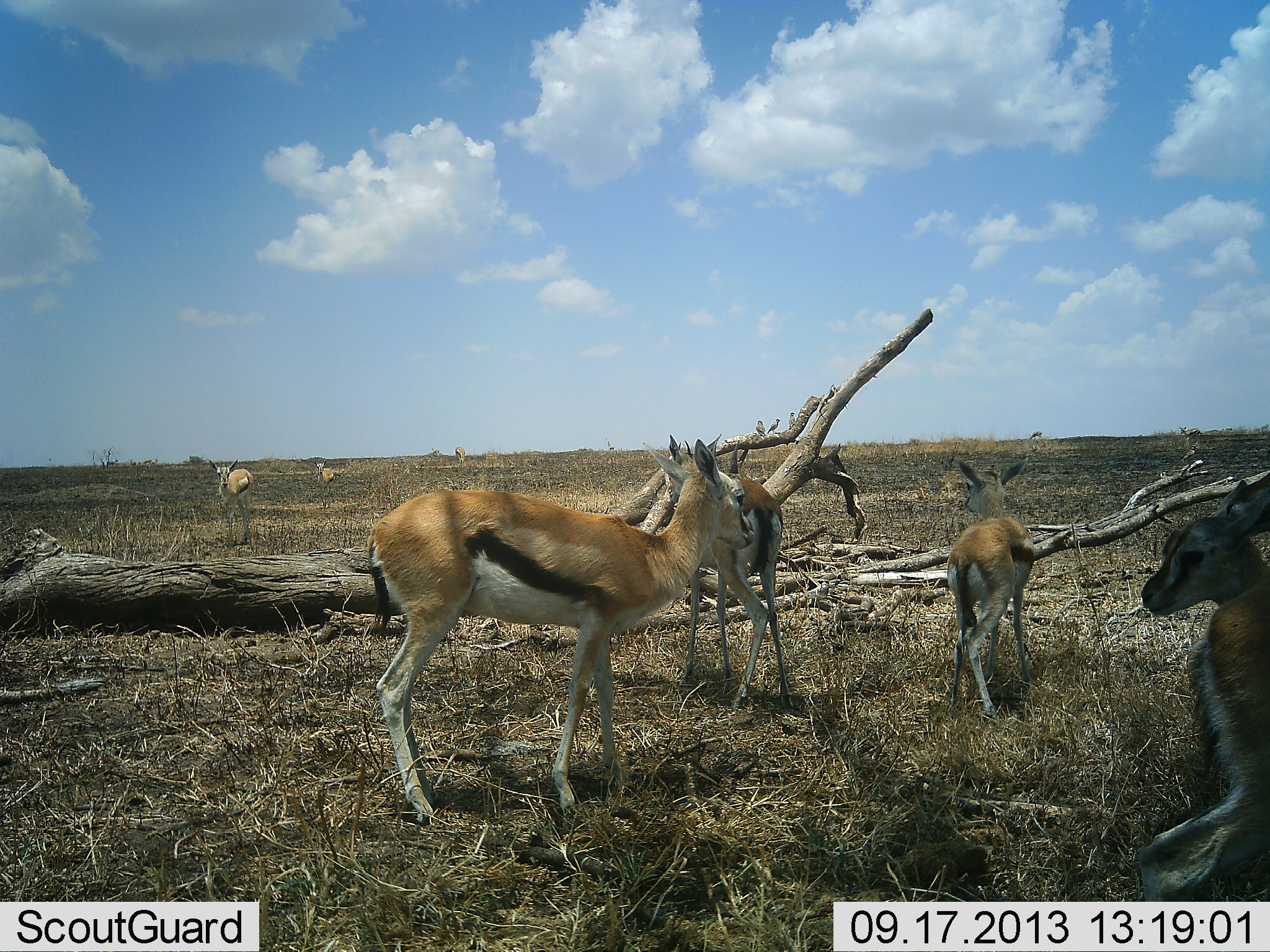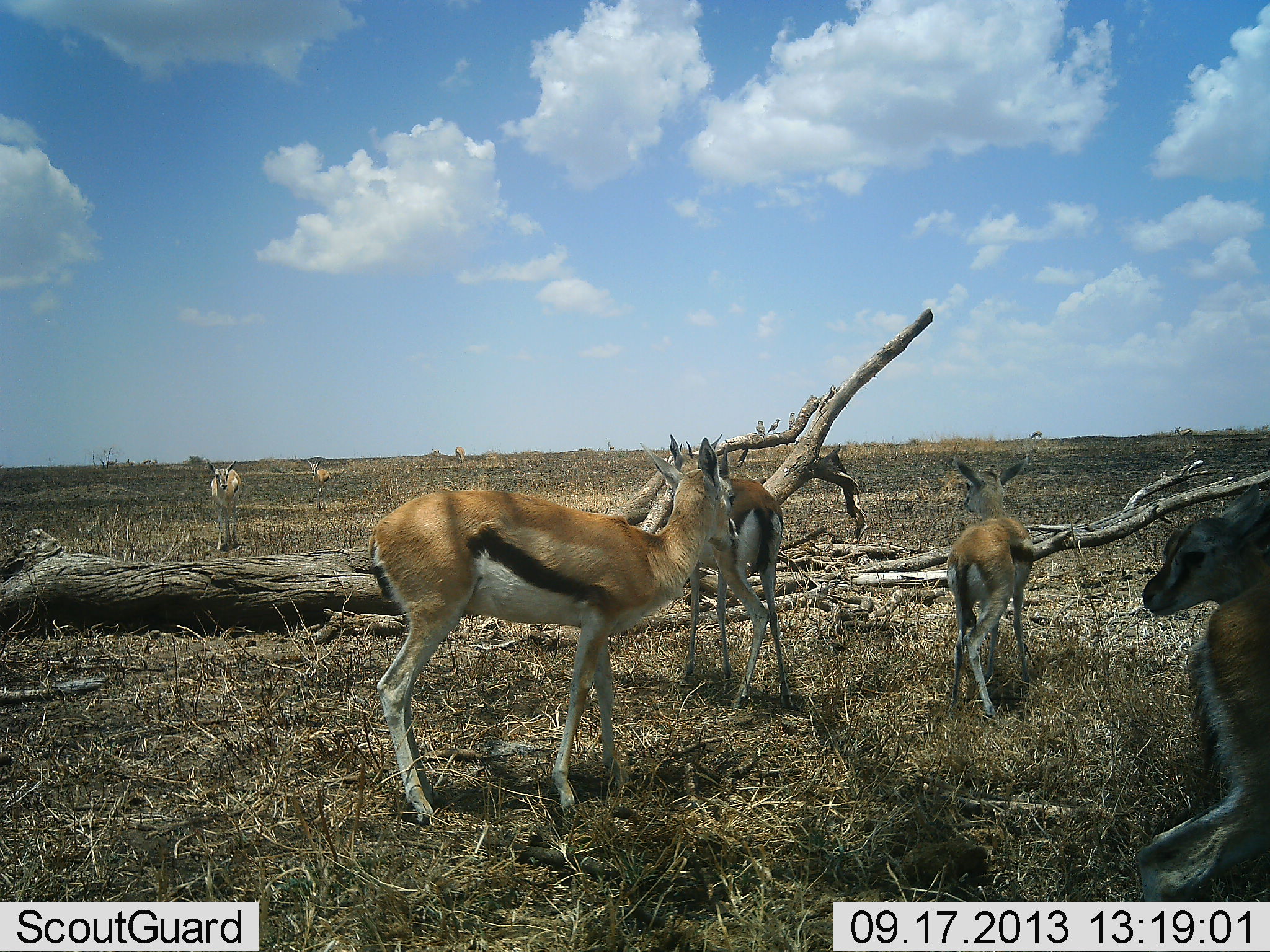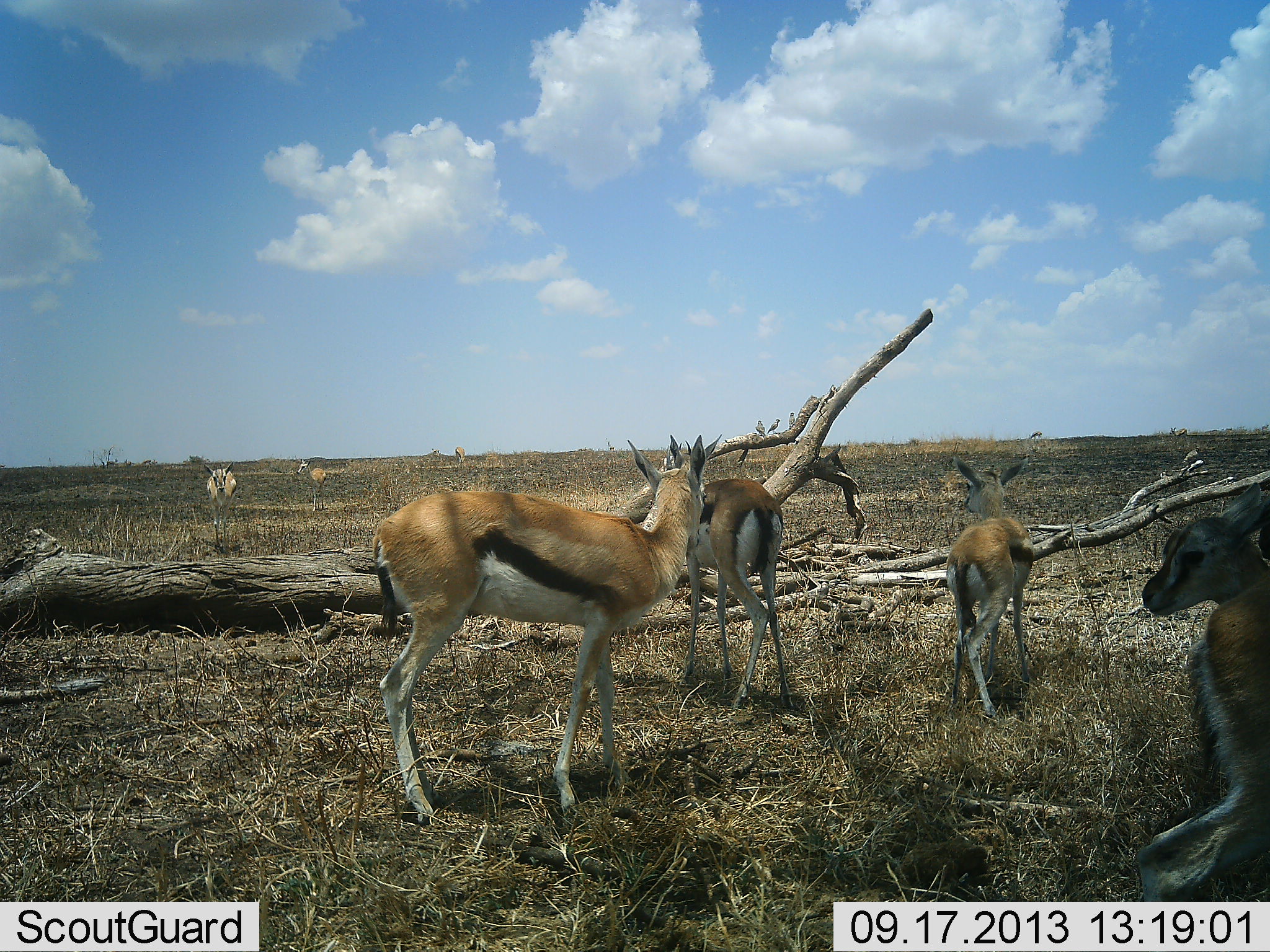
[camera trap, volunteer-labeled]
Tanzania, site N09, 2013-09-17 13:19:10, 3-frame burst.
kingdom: Animalia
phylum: Chordata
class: Mammalia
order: Artiodactyla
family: Bovidae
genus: Eudorcas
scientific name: Eudorcas thomsonii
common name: thomson's gazelle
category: gazellethomsons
Gazellethomsons (thomson's gazelle) (Eudorcas thomsonii), count 6. Behavior (volunteer vote fractions): standing 95%, resting 16%, moving 47%, interacting 0%. Young present (vote fraction): 47%. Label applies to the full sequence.